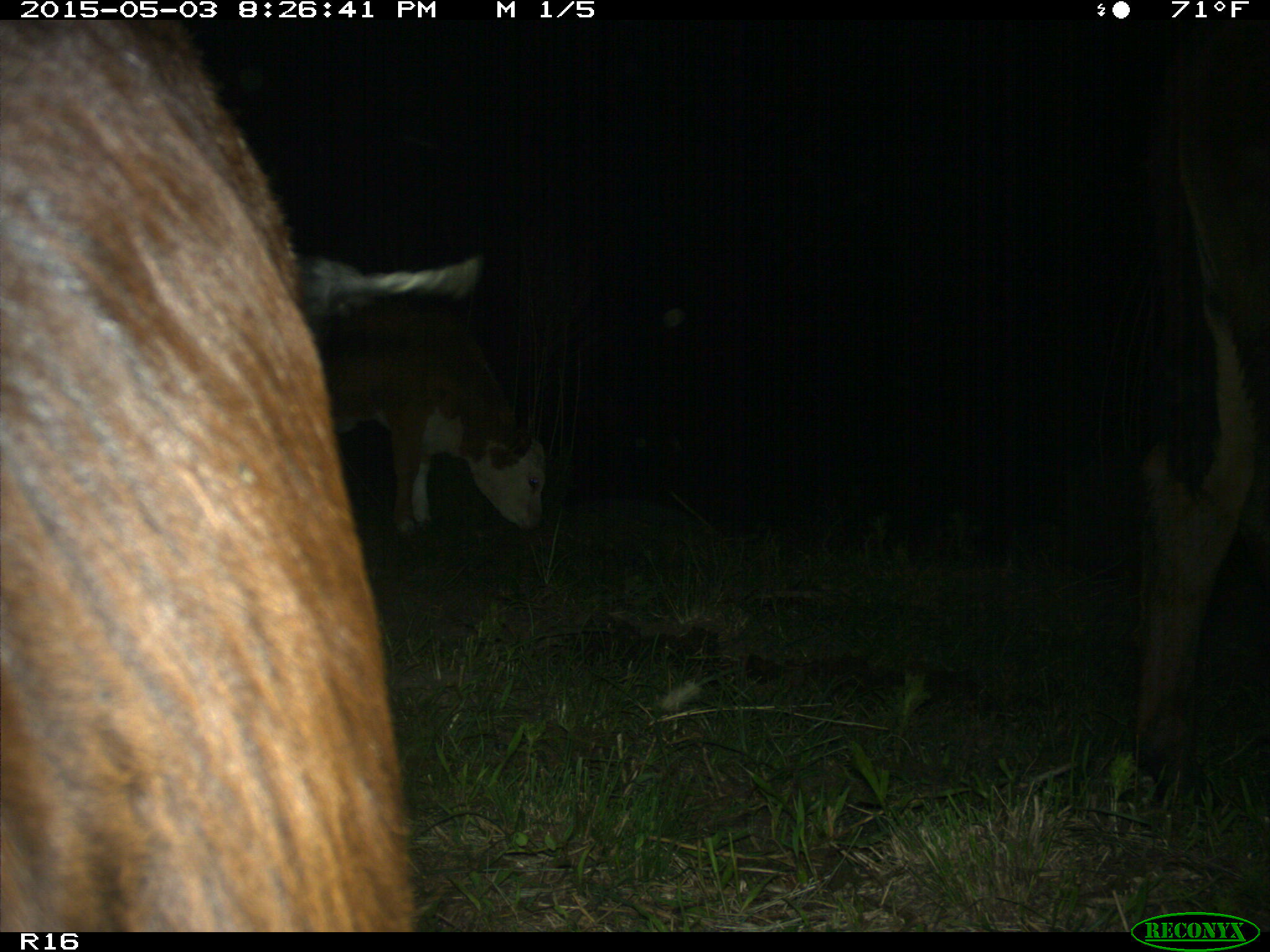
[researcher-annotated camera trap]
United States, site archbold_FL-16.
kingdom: Animalia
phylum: Chordata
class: Mammalia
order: Artiodactyla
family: Bovidae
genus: Bos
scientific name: Bos taurus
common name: domestic cow